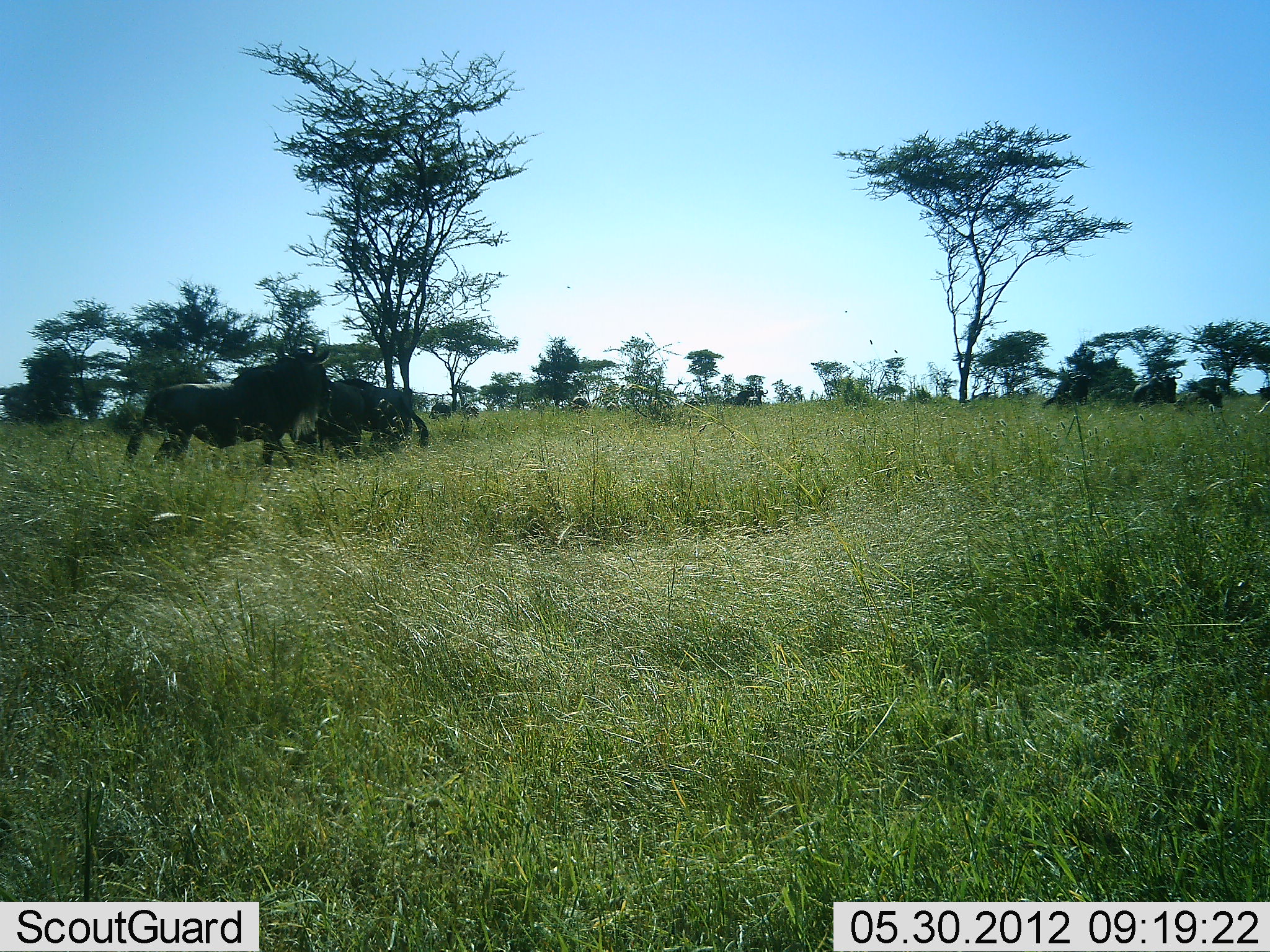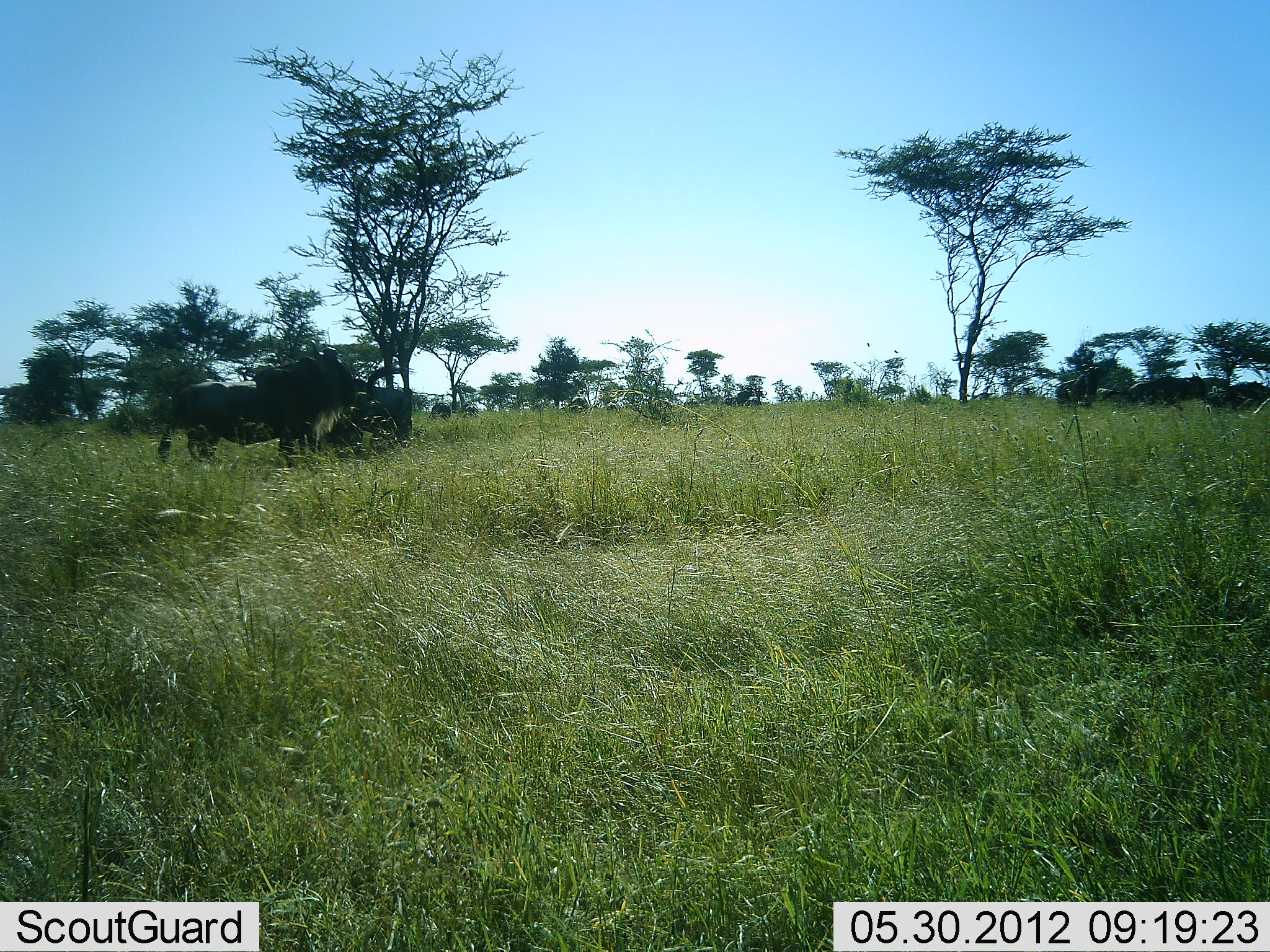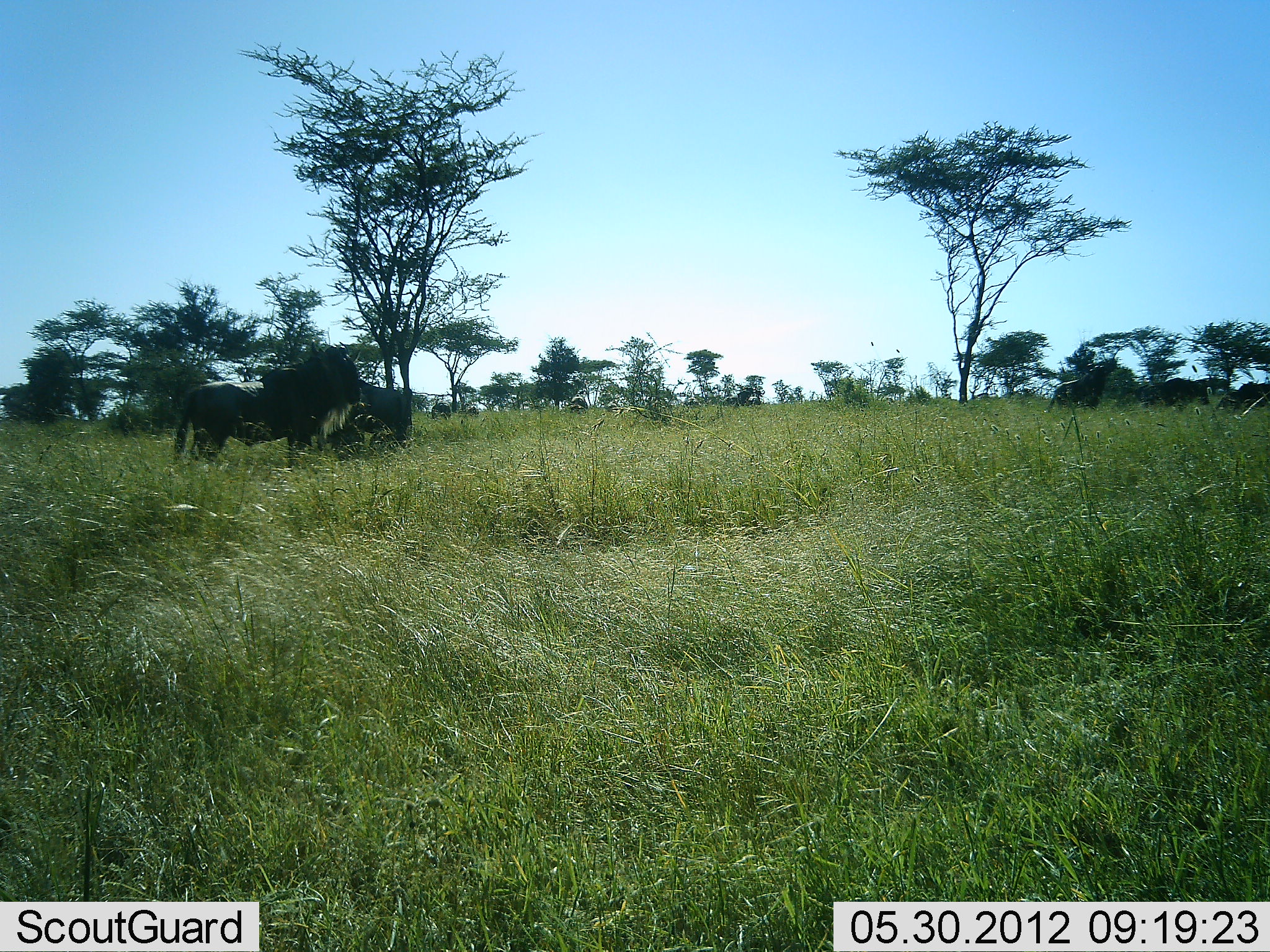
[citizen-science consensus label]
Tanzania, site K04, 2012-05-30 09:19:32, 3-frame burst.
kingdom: Animalia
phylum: Chordata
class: Mammalia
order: Artiodactyla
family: Bovidae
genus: Connochaetes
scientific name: Connochaetes taurinus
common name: blue wildebeest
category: wildebeest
Wildebeest (blue wildebeest) (Connochaetes taurinus), count 5. Behavior (volunteer vote fractions): standing 70%, resting 10%, moving 70%, interacting 0%. Young present (vote fraction): 0%. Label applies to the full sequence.